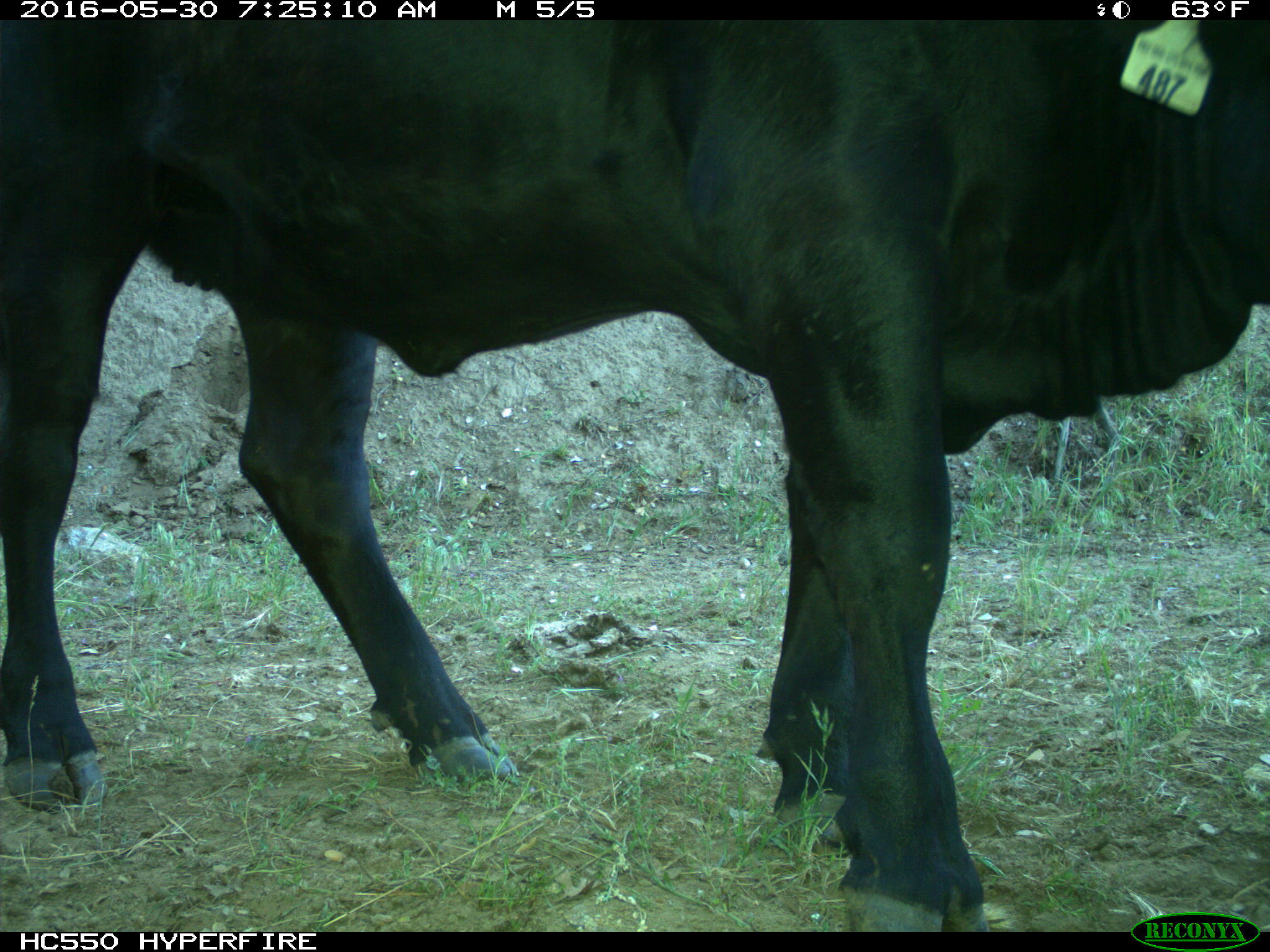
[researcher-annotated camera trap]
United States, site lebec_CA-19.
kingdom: Animalia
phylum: Chordata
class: Mammalia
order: Artiodactyla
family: Bovidae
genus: Bos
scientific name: Bos taurus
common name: domestic cow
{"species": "Bos taurus (domestic cow)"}